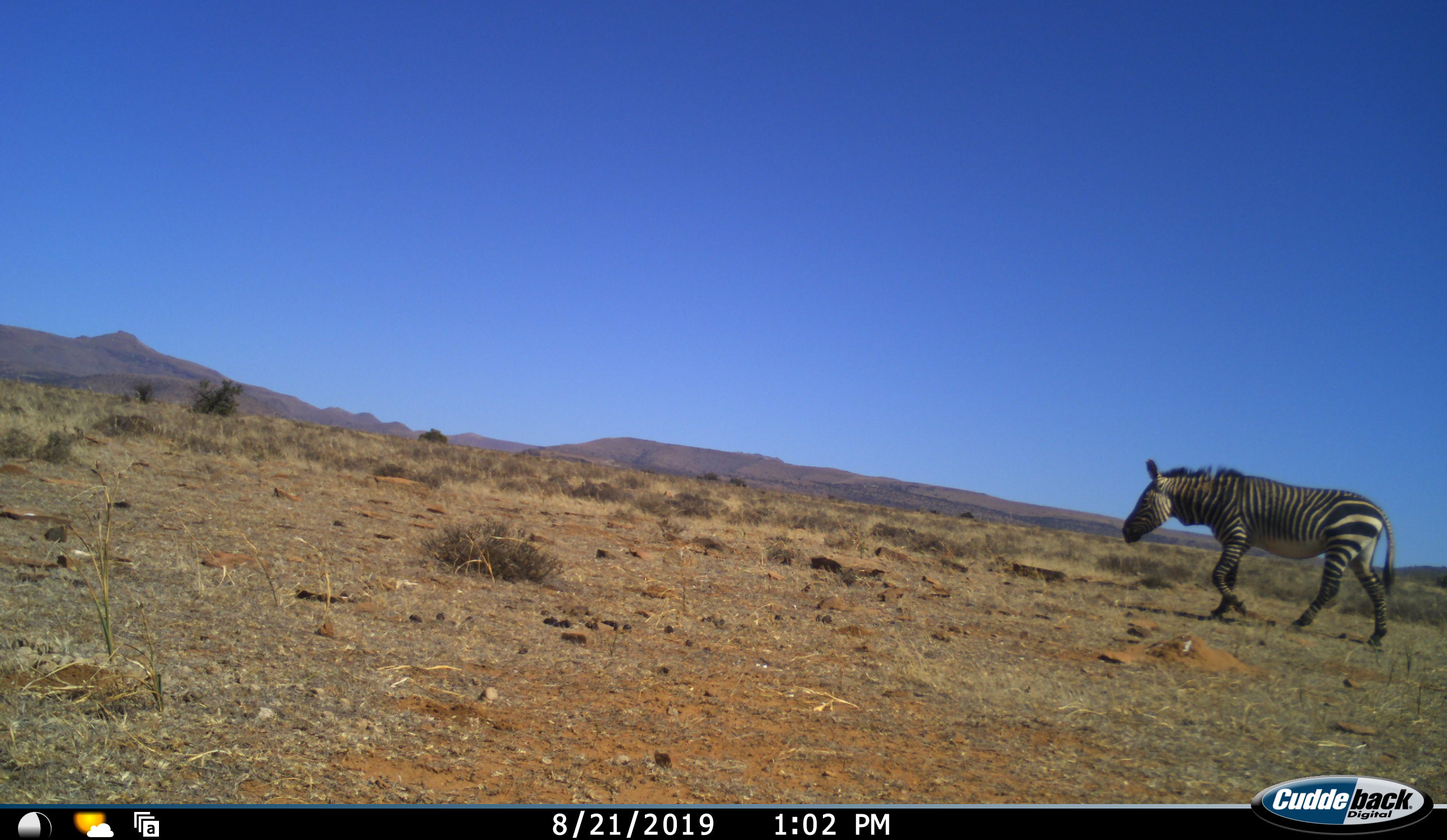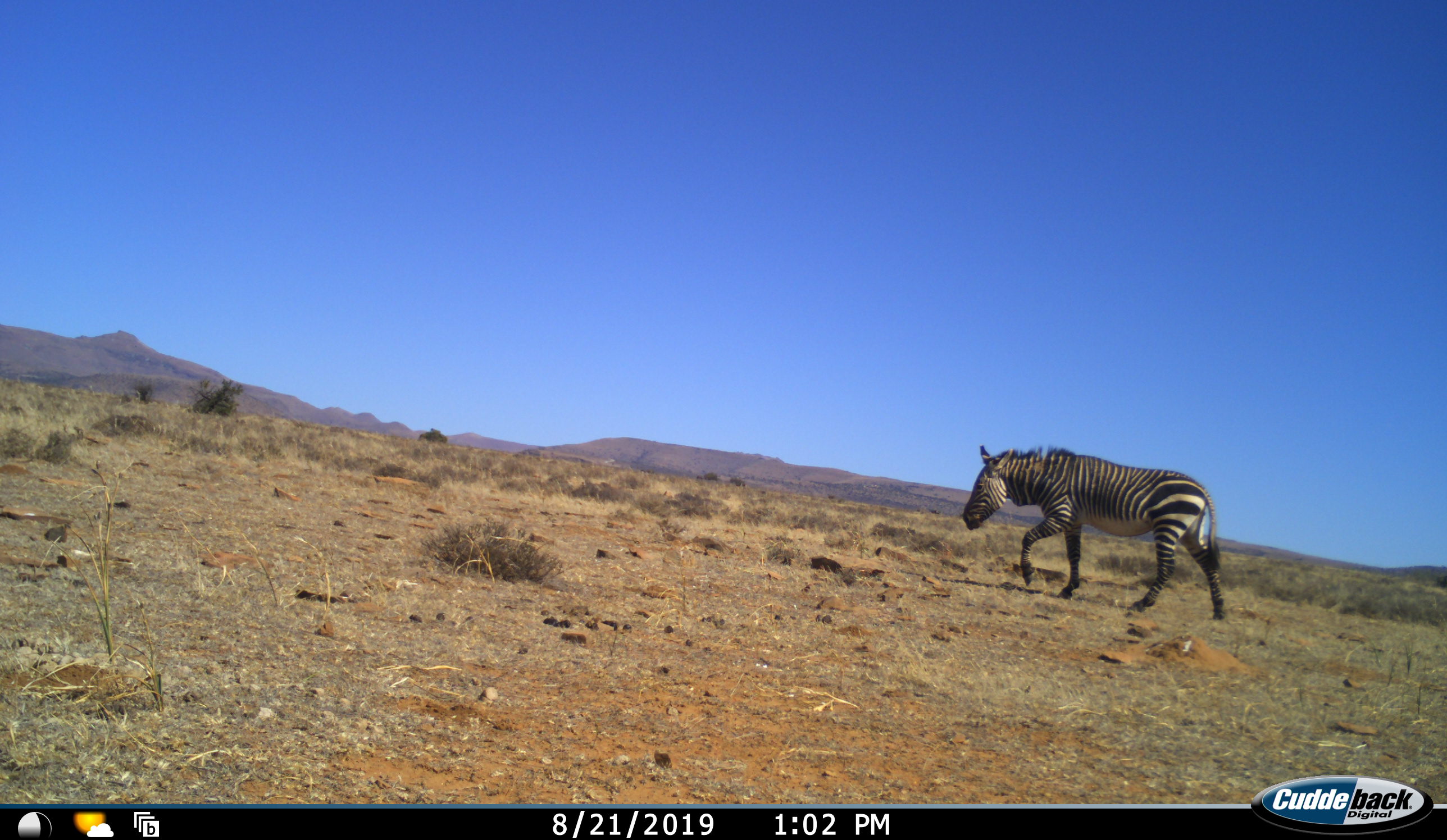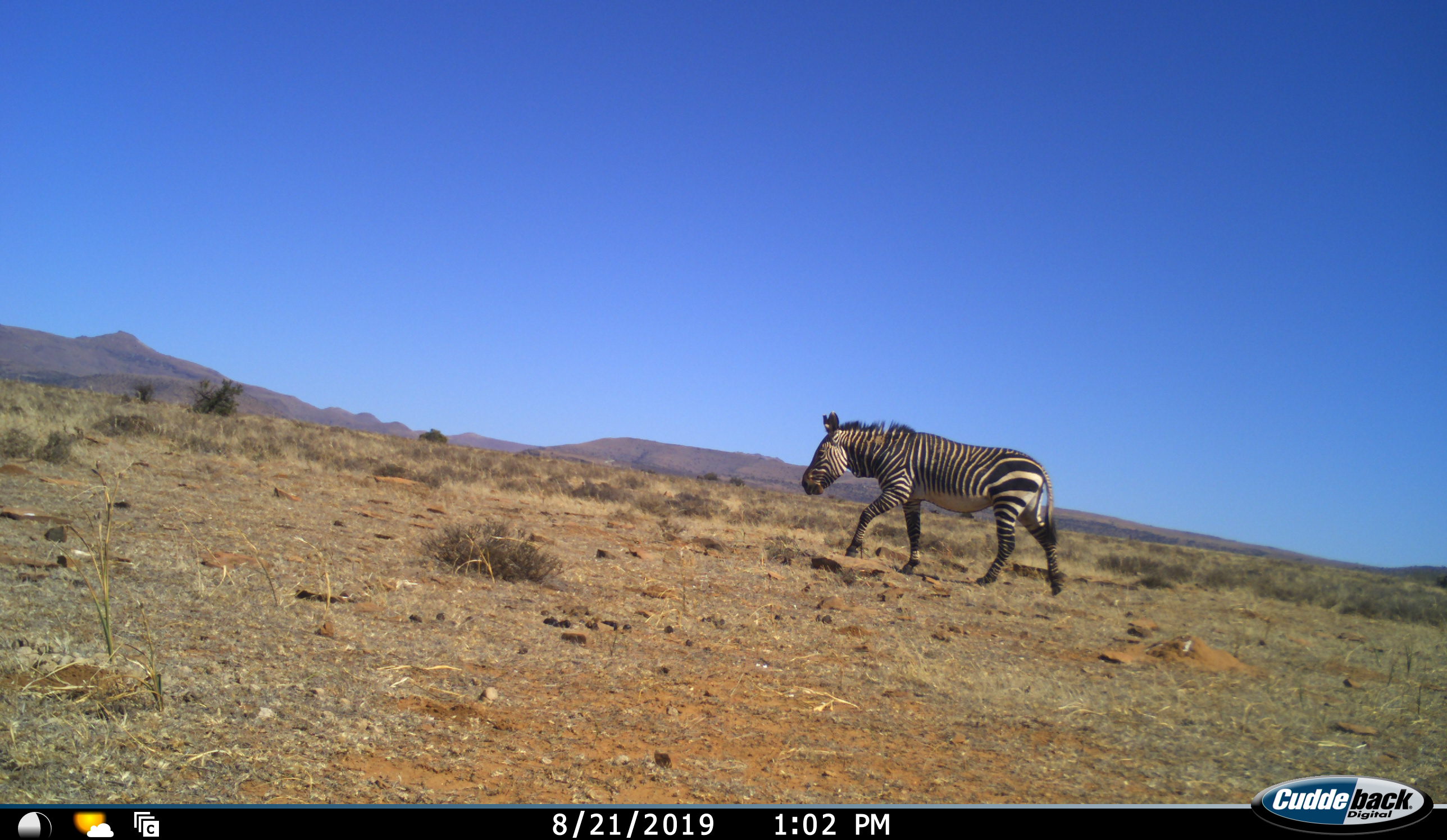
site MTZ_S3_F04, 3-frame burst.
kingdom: Animalia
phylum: Chordata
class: Mammalia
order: Perissodactyla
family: Equidae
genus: Equus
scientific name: Equus zebra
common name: mountain zebra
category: zebramountain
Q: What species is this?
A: Zebramountain (mountain zebra) (Equus zebra).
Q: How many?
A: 1.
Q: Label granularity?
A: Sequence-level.